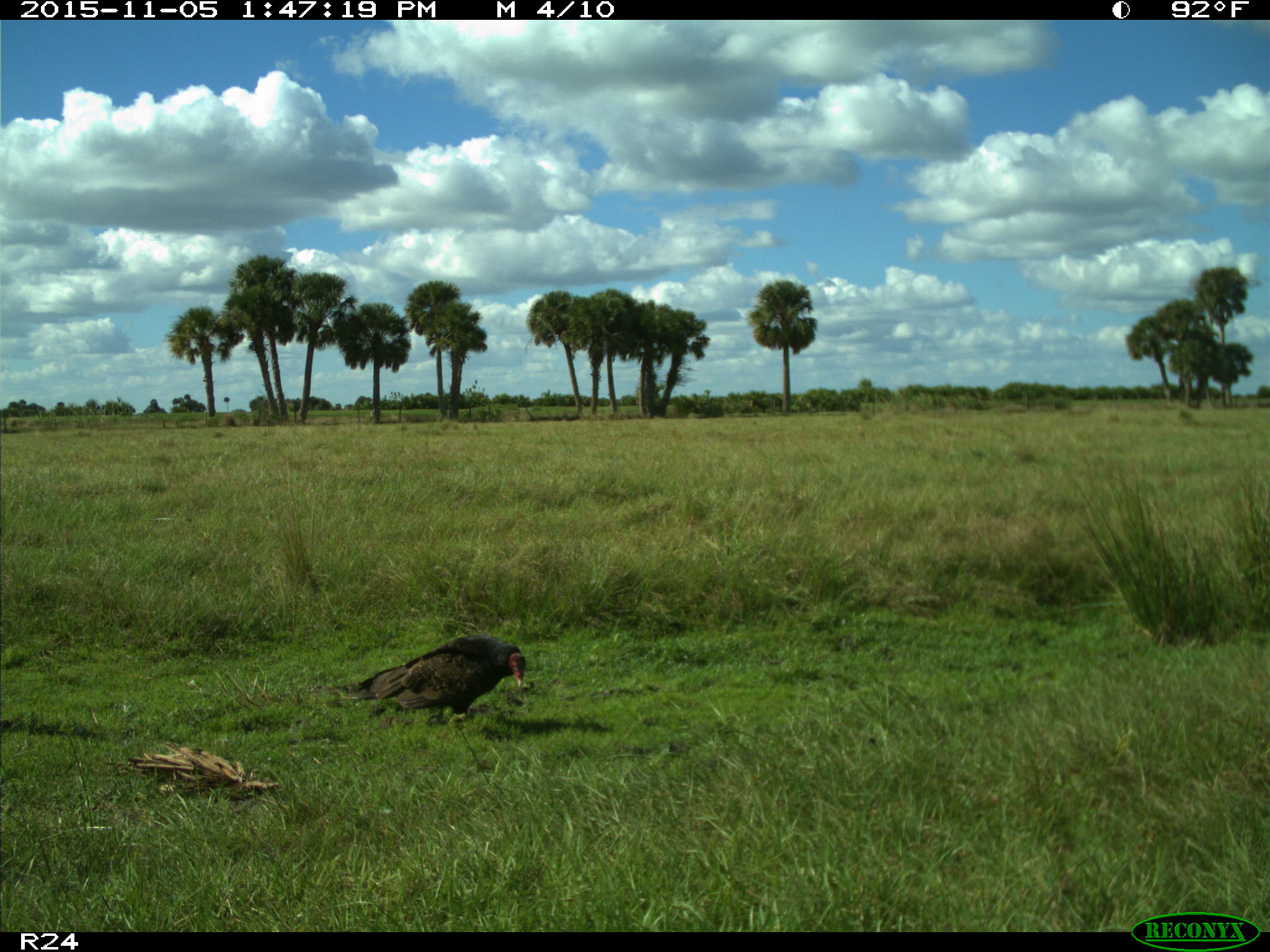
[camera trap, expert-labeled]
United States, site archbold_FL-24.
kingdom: Animalia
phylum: Chordata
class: Aves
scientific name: Aves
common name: birds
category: unidentified bird